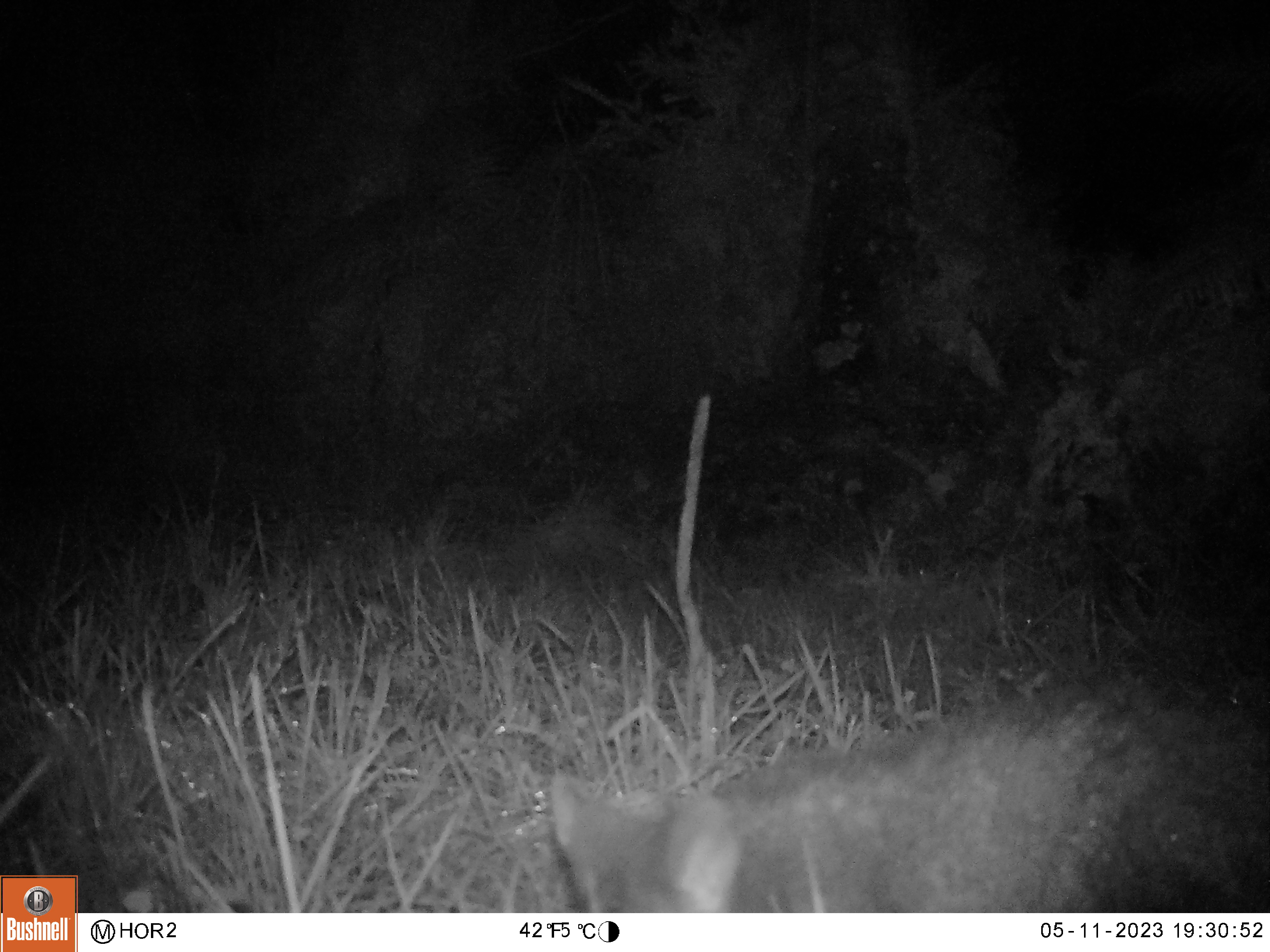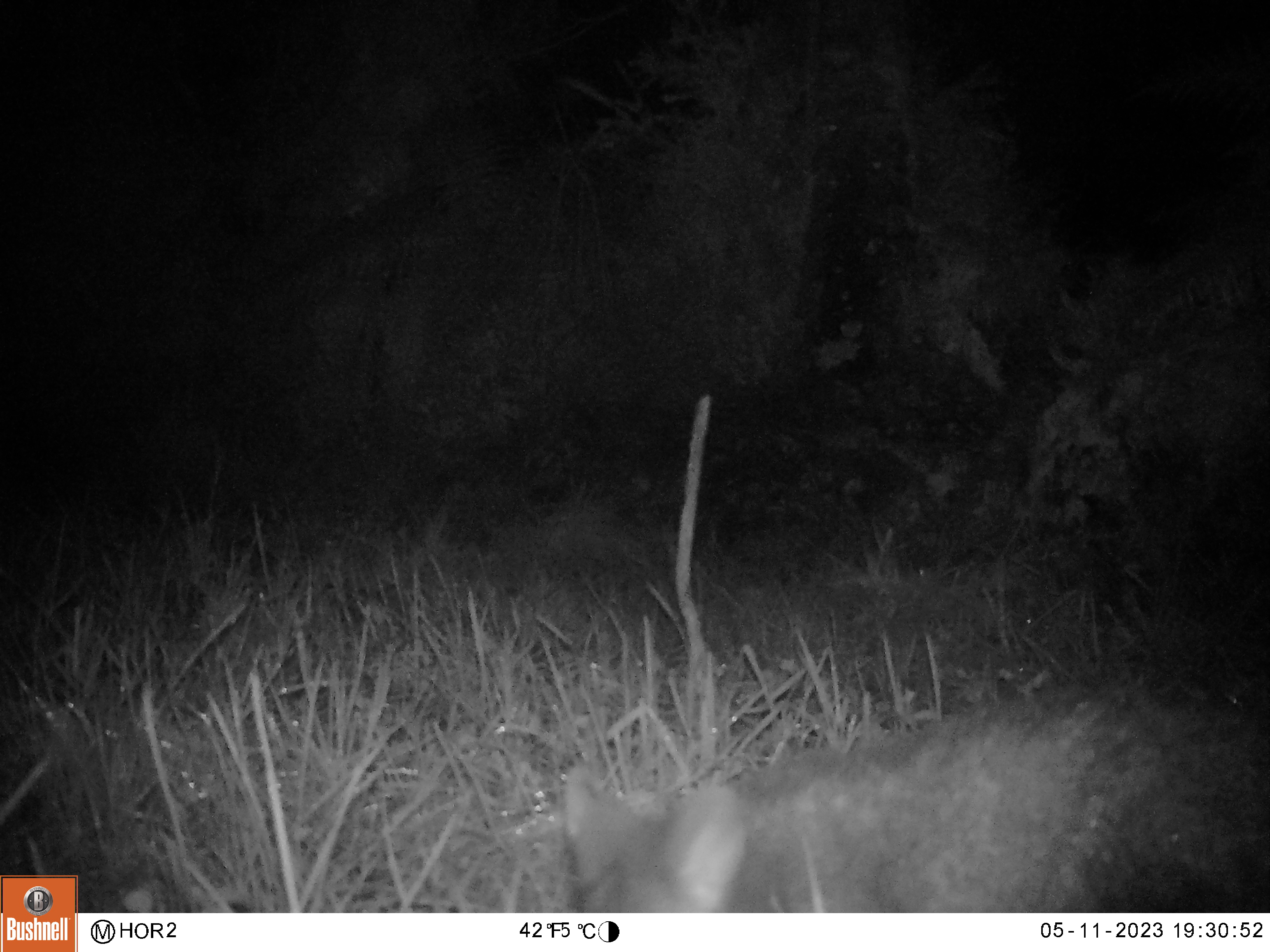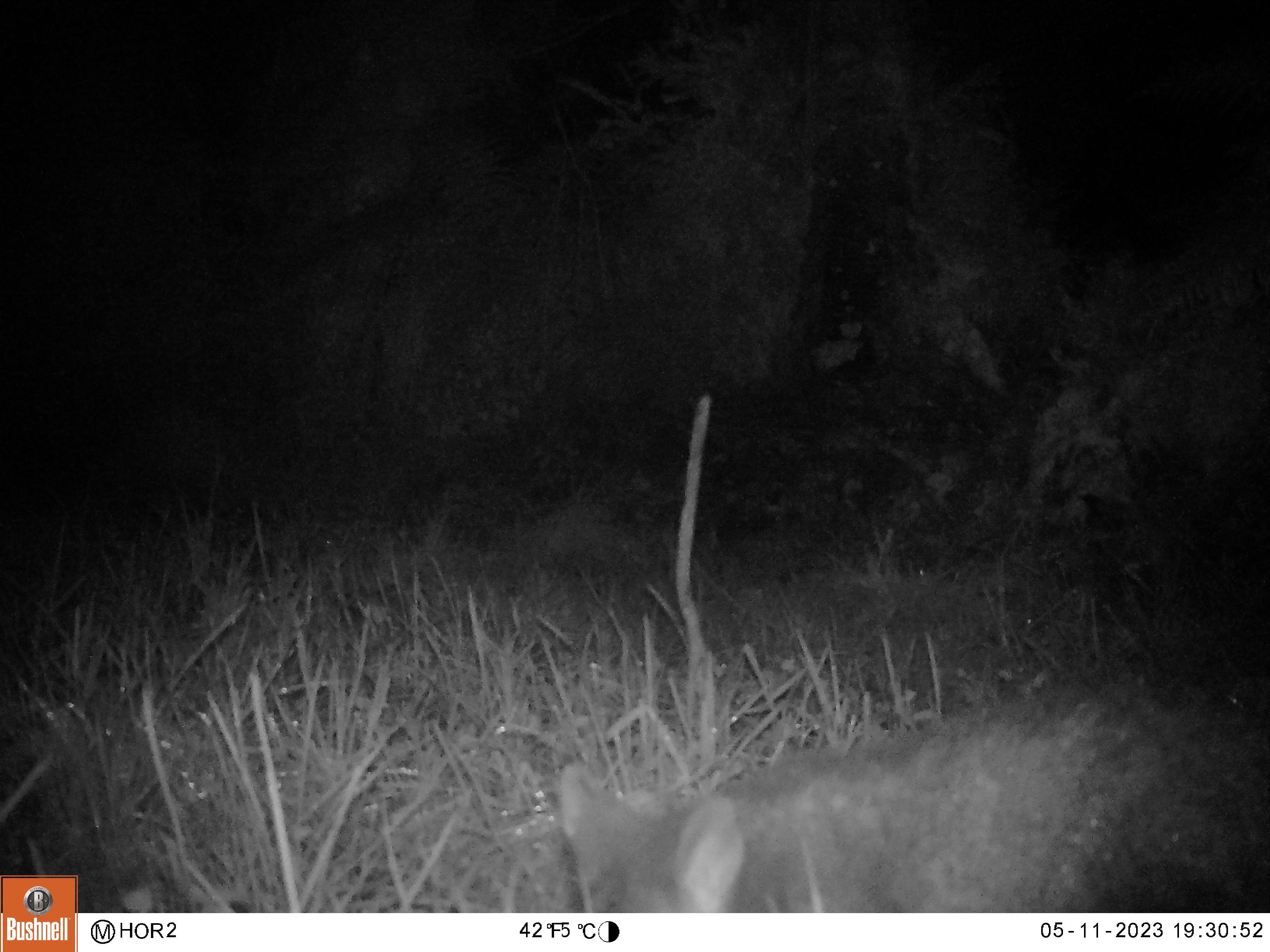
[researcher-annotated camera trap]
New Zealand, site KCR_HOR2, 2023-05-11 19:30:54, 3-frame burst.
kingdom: Animalia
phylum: Chordata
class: Mammalia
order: Diprotodontia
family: Phalangeridae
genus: Trichosurus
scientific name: Trichosurus vulpecula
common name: common brushtail possum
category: possum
Possum (common brushtail possum) (Trichosurus vulpecula).